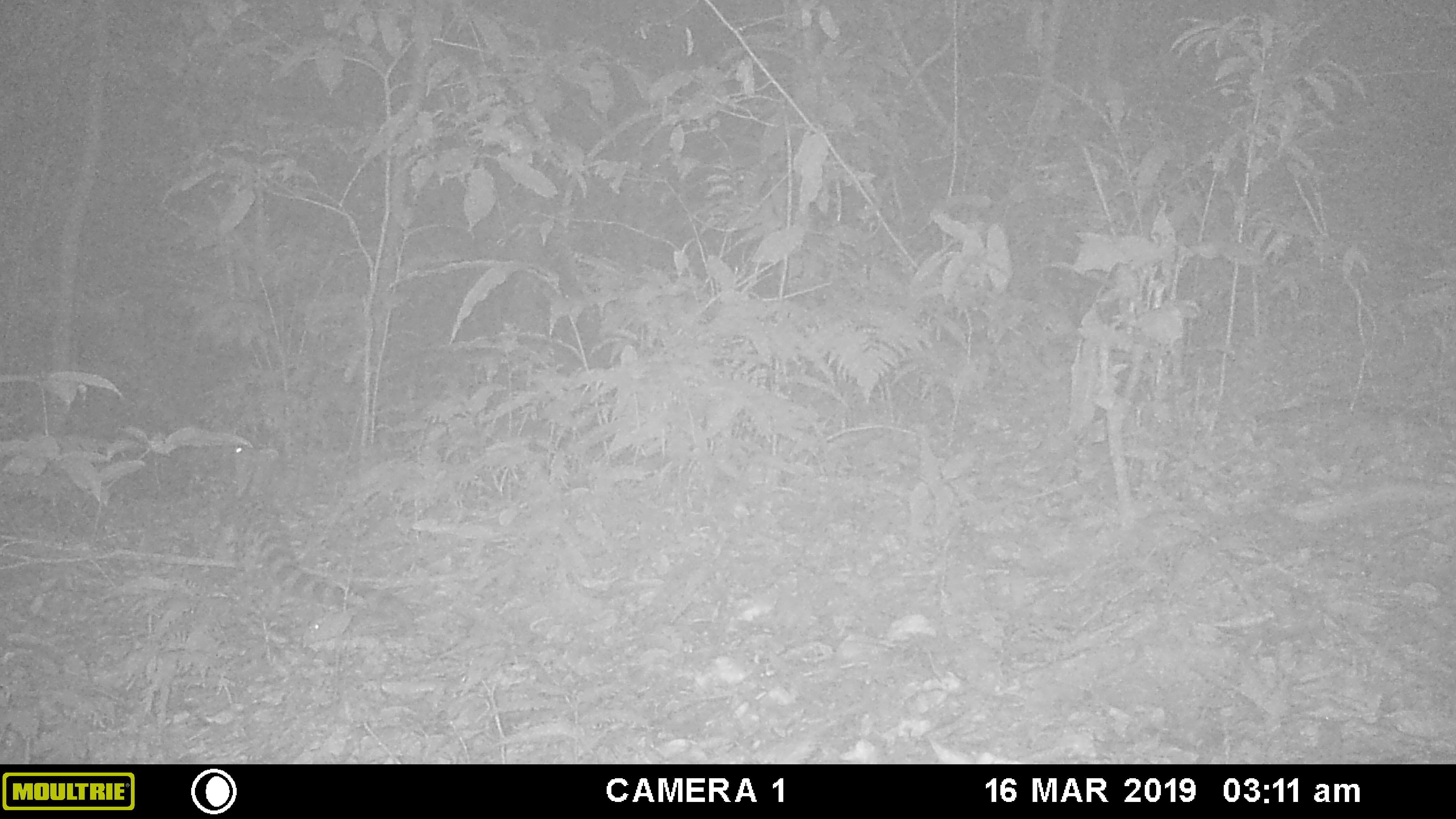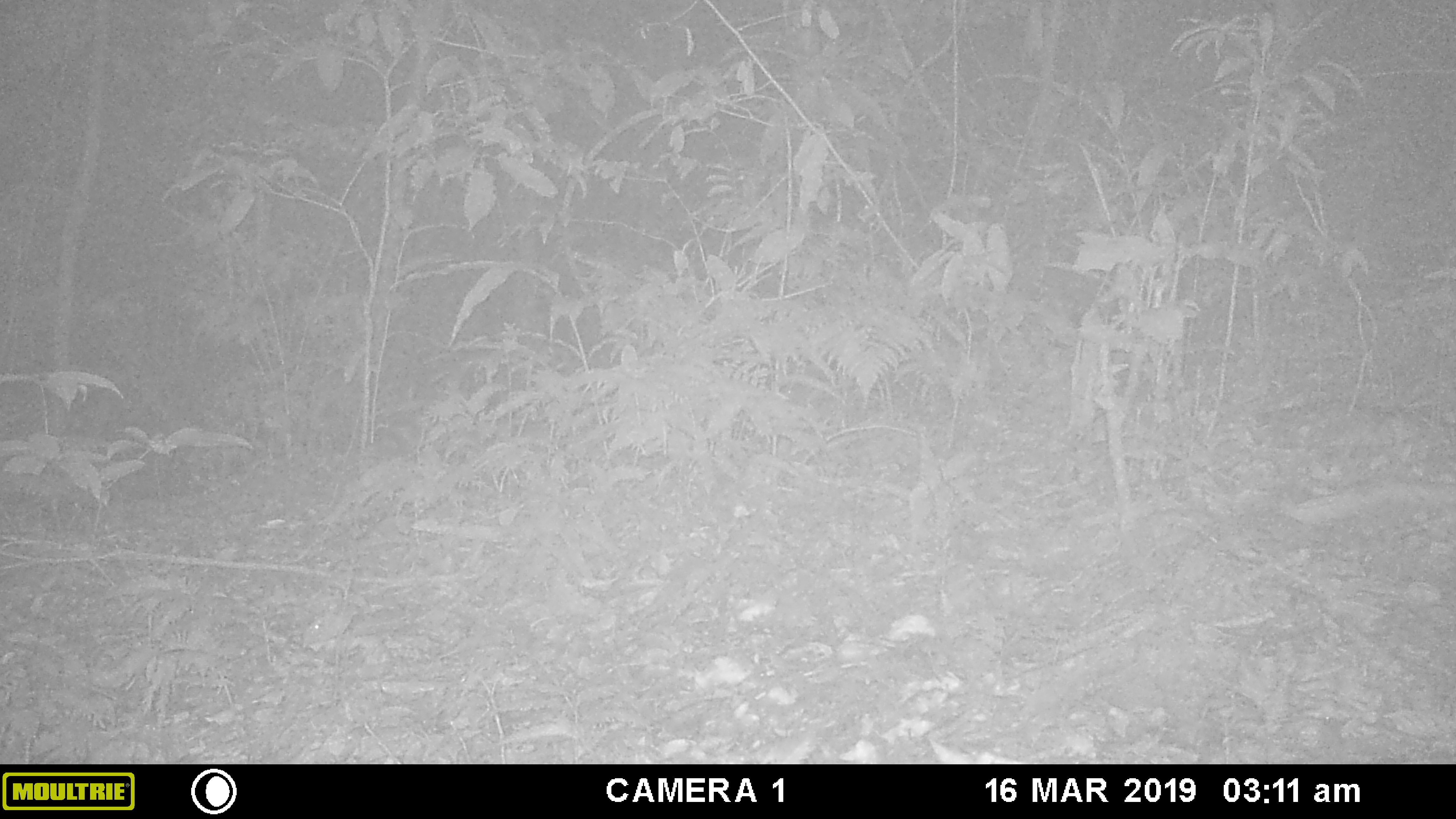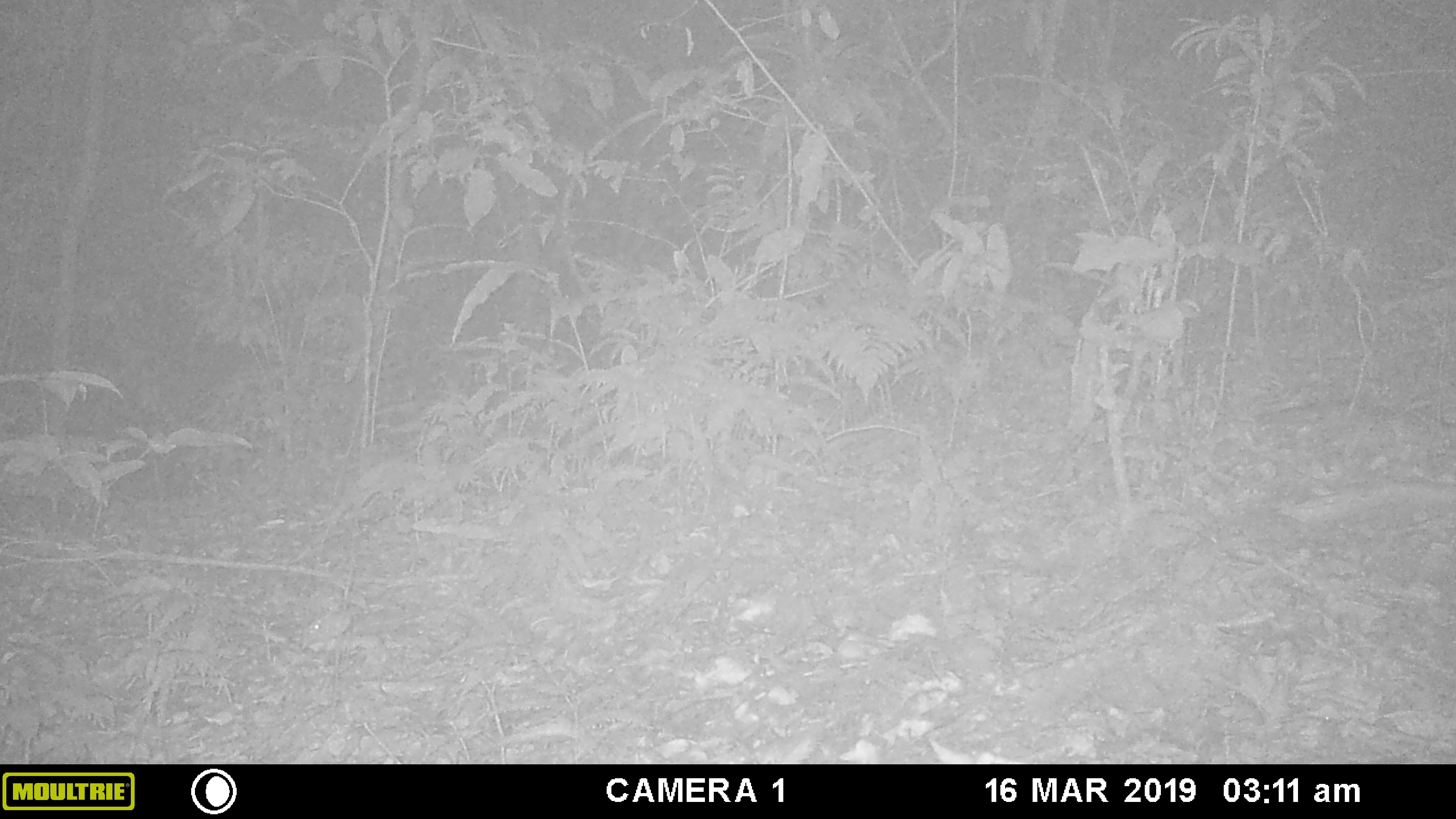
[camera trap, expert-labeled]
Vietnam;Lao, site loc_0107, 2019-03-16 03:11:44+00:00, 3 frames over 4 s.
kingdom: Animalia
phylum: Chordata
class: Mammalia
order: Carnivora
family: Prionodontidae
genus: Prionodon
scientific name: Prionodon pardicolor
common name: spotted linsang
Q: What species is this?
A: Spotted linsang (Prionodon pardicolor).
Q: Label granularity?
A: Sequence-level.